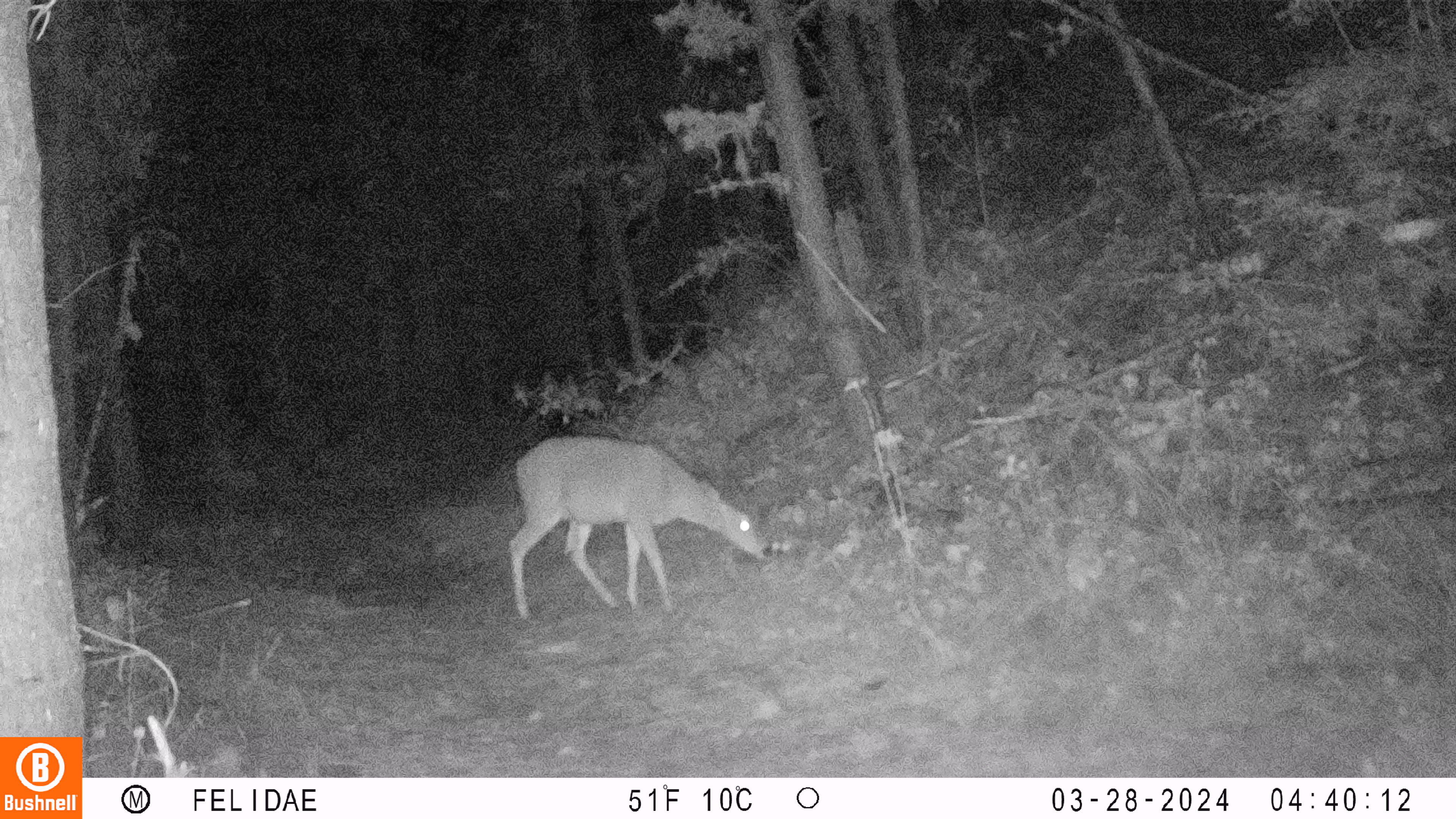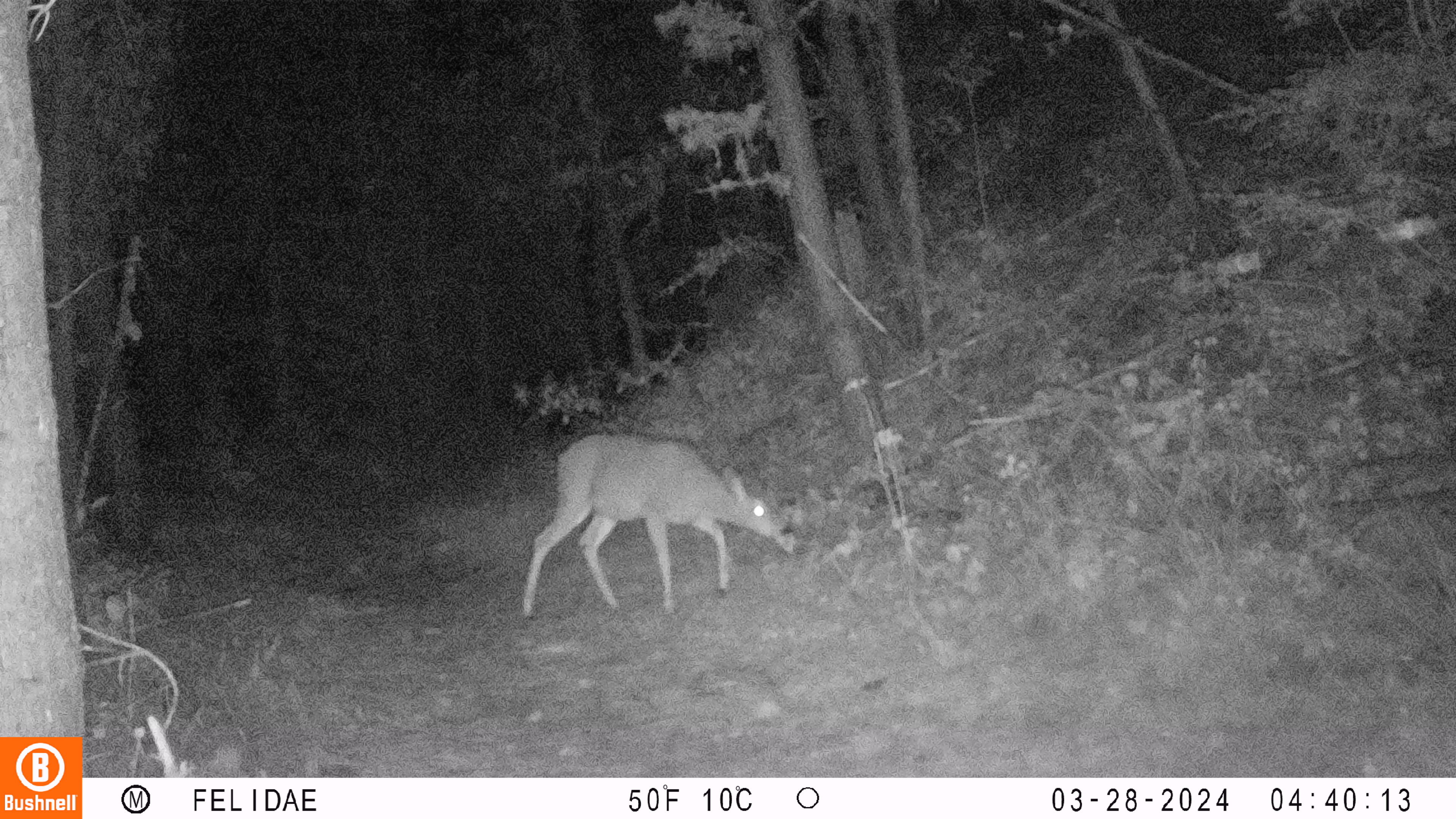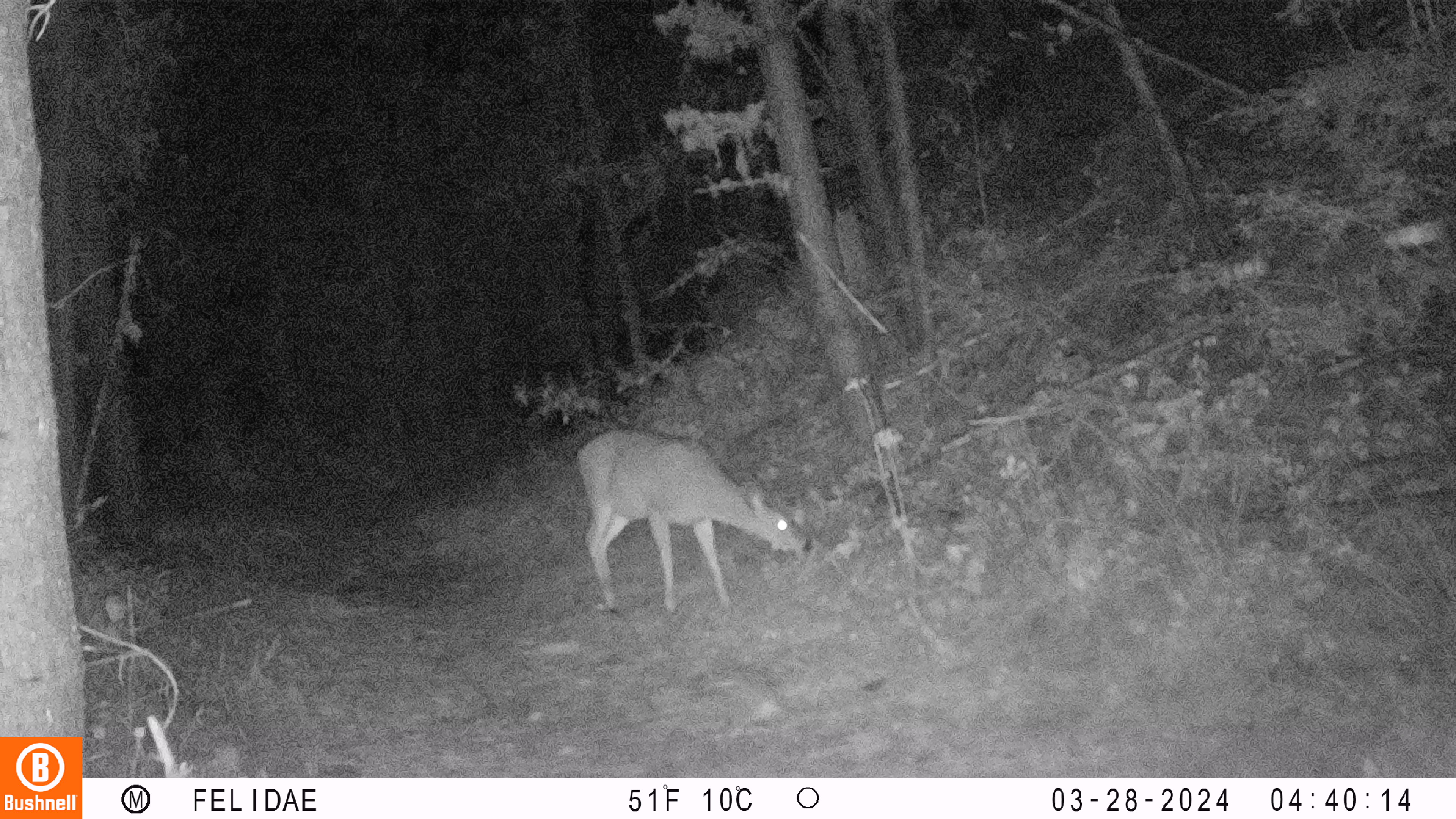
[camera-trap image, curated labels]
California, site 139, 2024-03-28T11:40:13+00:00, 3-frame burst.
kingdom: Animalia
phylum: Chordata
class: Mammalia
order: Artiodactyla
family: Cervidae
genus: Odocoileus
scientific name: Odocoileus hemionus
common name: mule deer